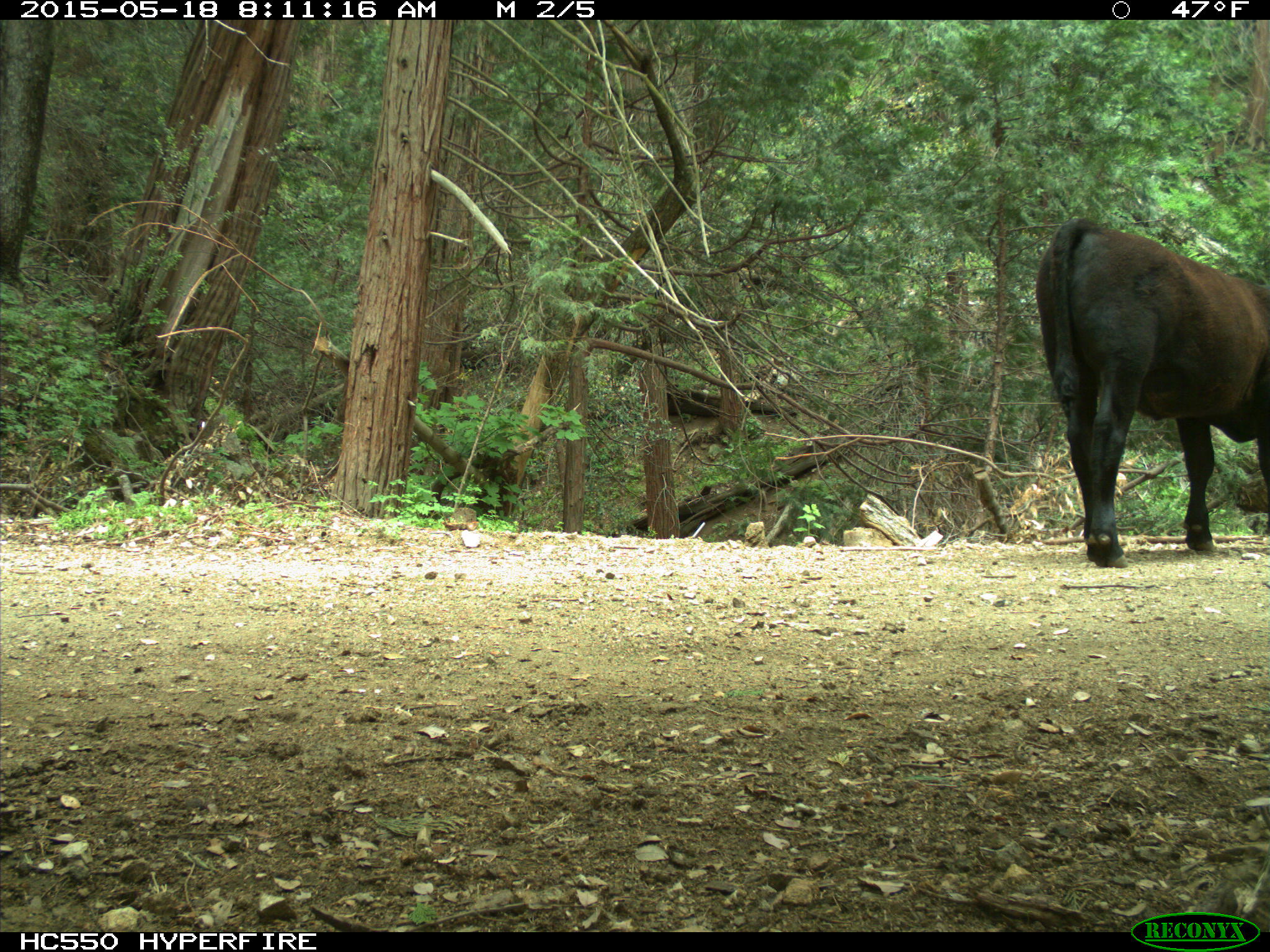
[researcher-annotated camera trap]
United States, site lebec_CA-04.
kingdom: Animalia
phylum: Chordata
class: Mammalia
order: Artiodactyla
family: Bovidae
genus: Bos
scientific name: Bos taurus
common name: domestic cow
Bos taurus (domestic cow).